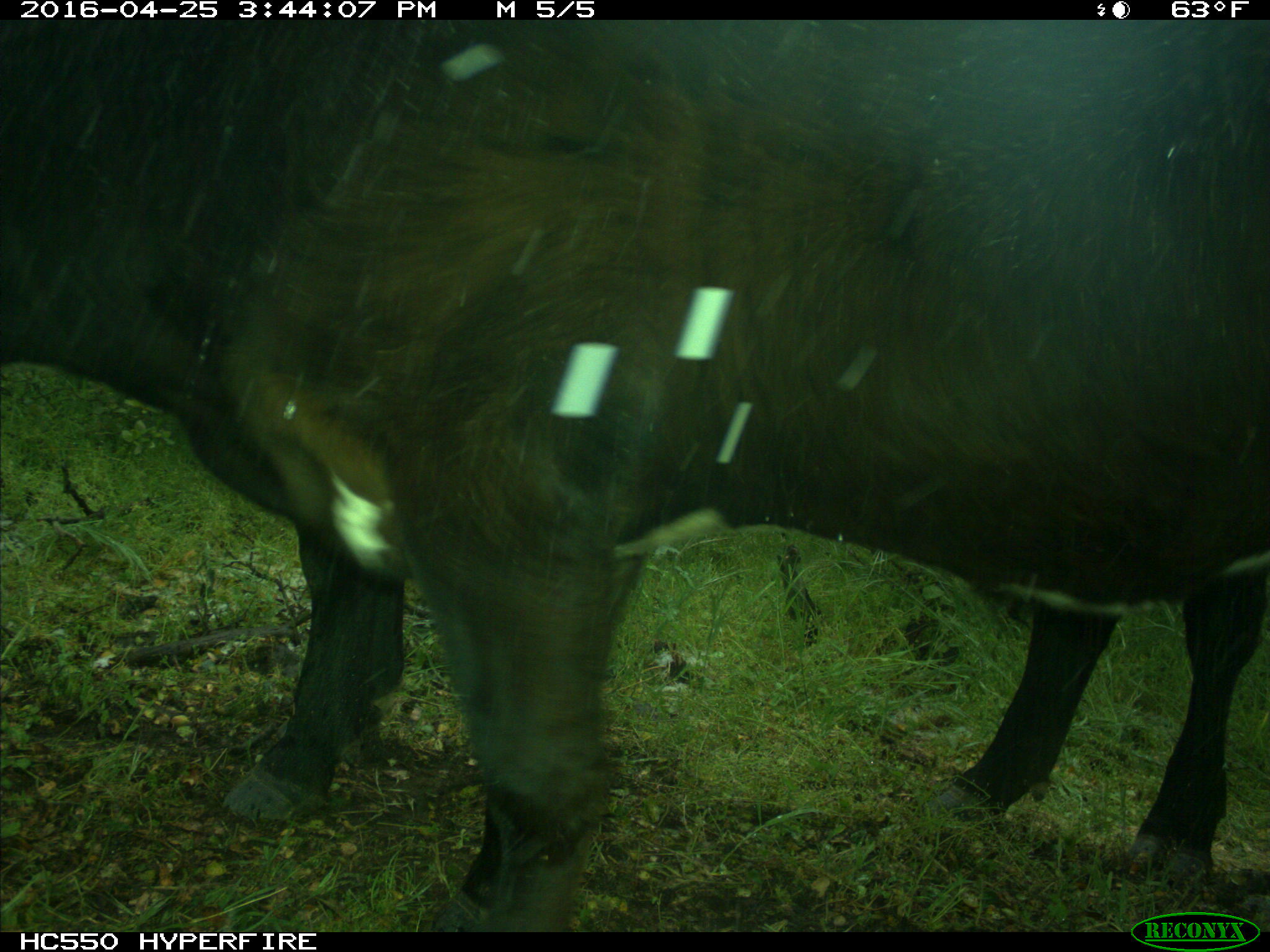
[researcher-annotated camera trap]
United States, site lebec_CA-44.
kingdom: Animalia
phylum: Chordata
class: Mammalia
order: Artiodactyla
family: Bovidae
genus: Bos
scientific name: Bos taurus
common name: domestic cow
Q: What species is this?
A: Bos taurus (domestic cow).